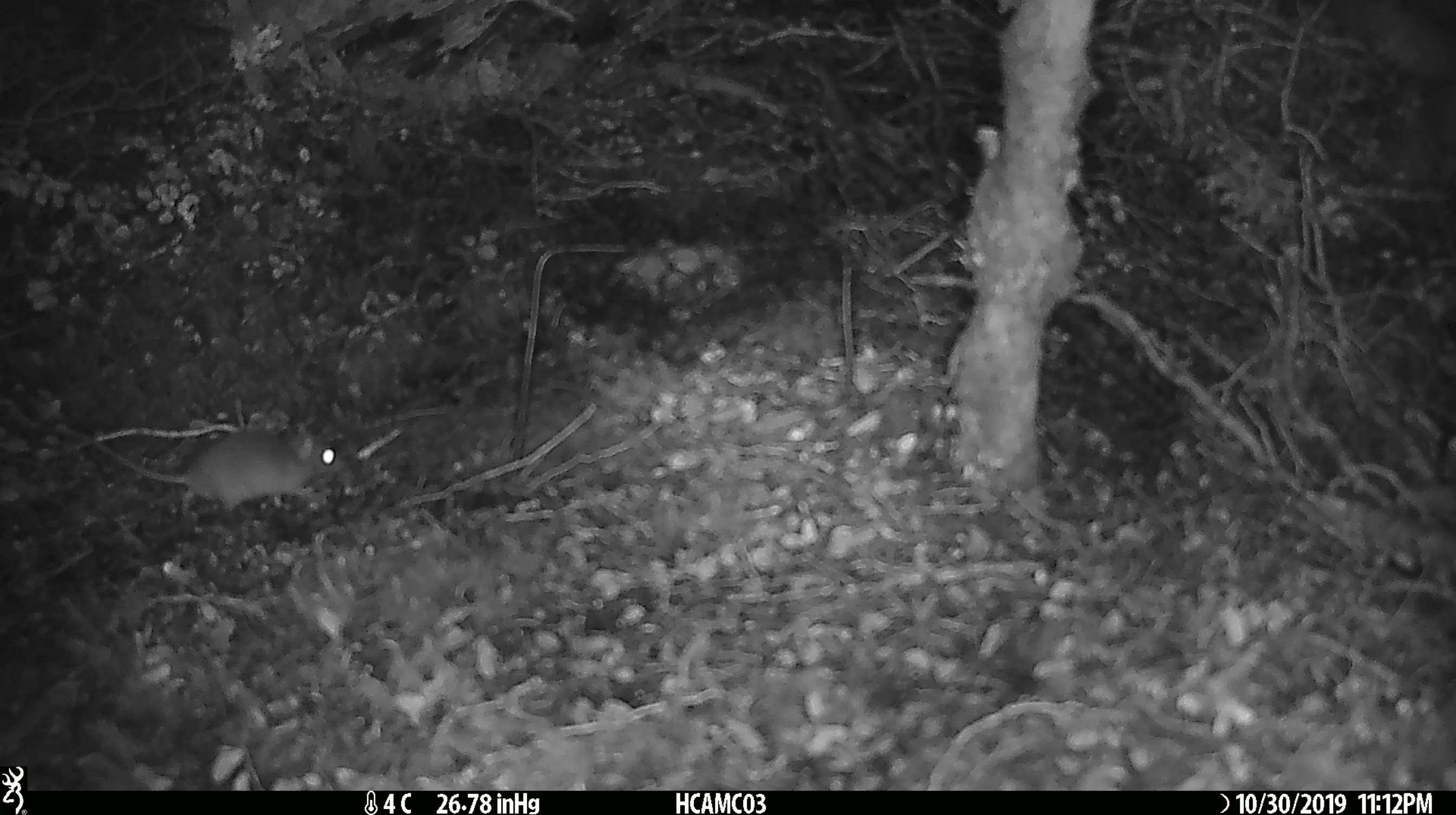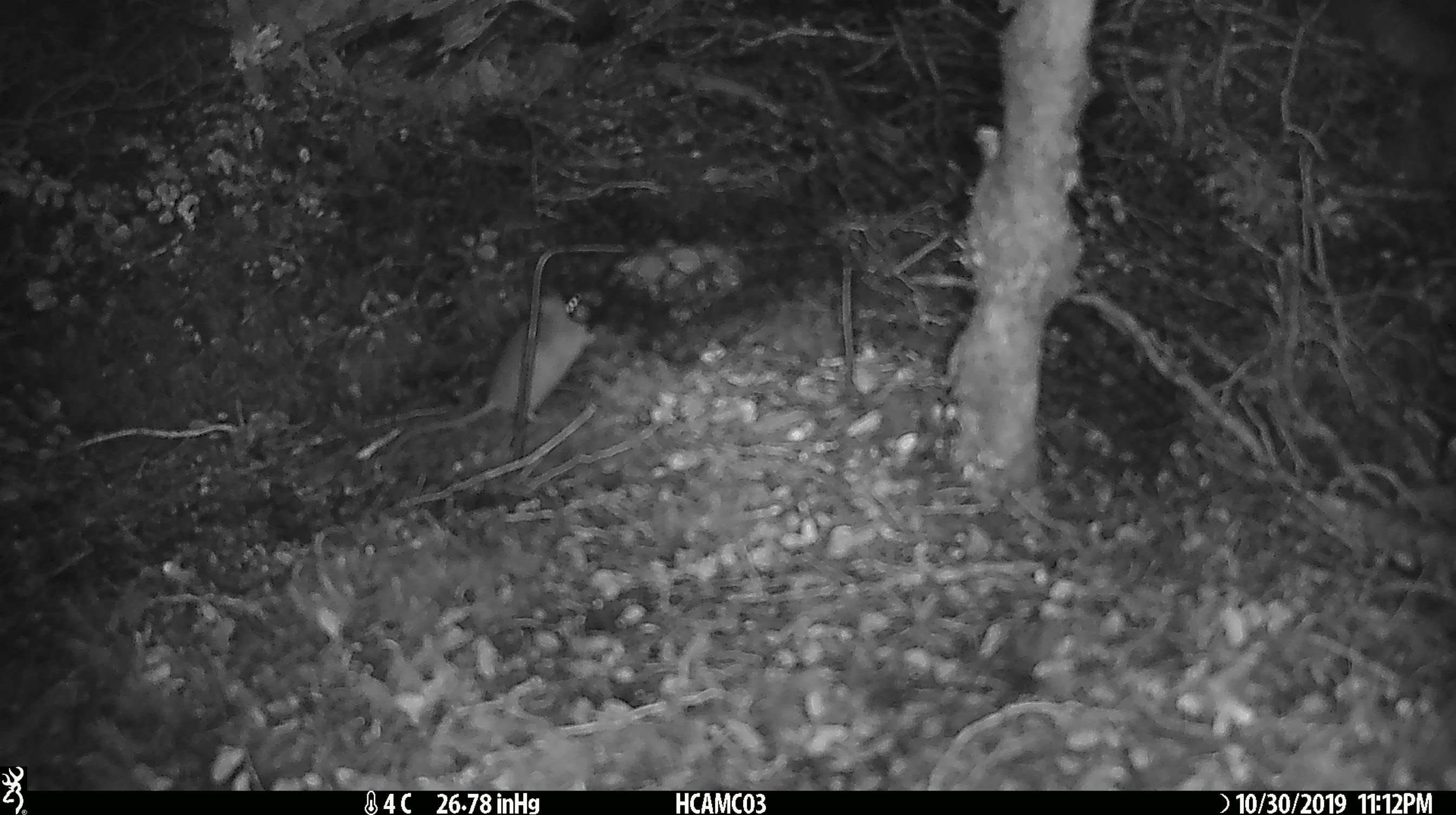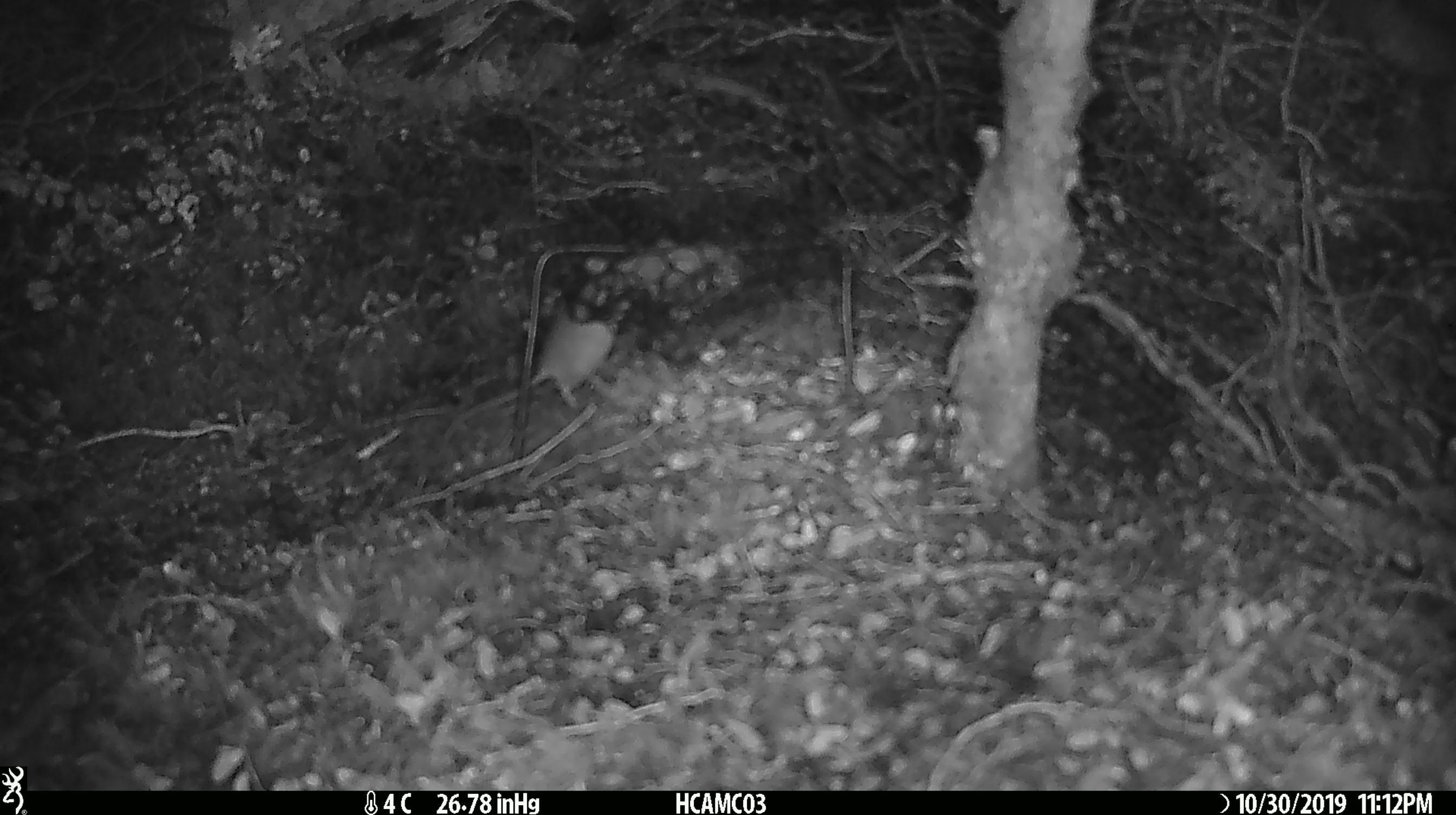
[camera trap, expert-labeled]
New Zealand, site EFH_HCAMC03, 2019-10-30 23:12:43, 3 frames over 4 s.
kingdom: Animalia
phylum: Chordata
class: Mammalia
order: Rodentia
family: Muridae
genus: Mus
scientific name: Mus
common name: mouse